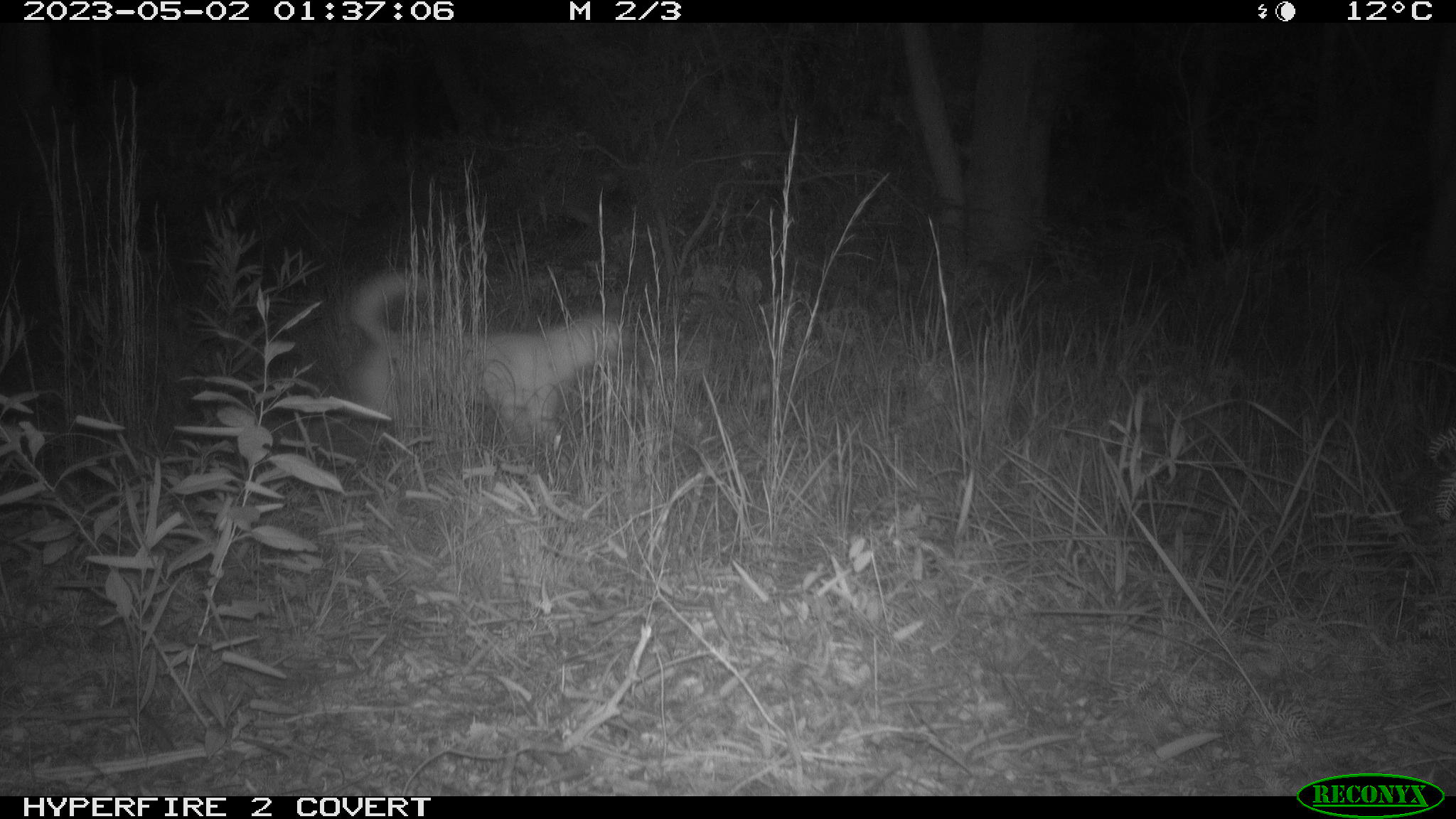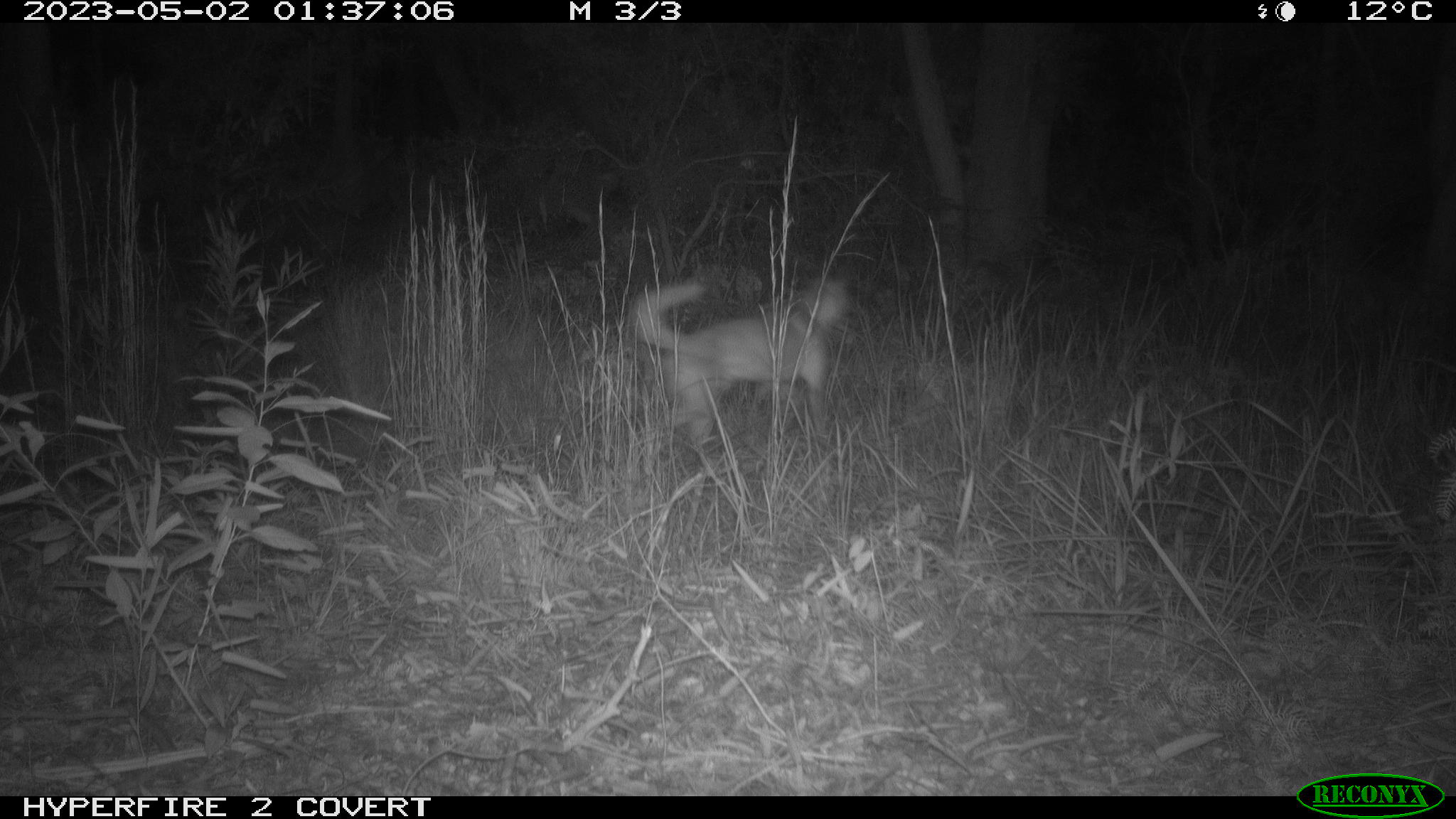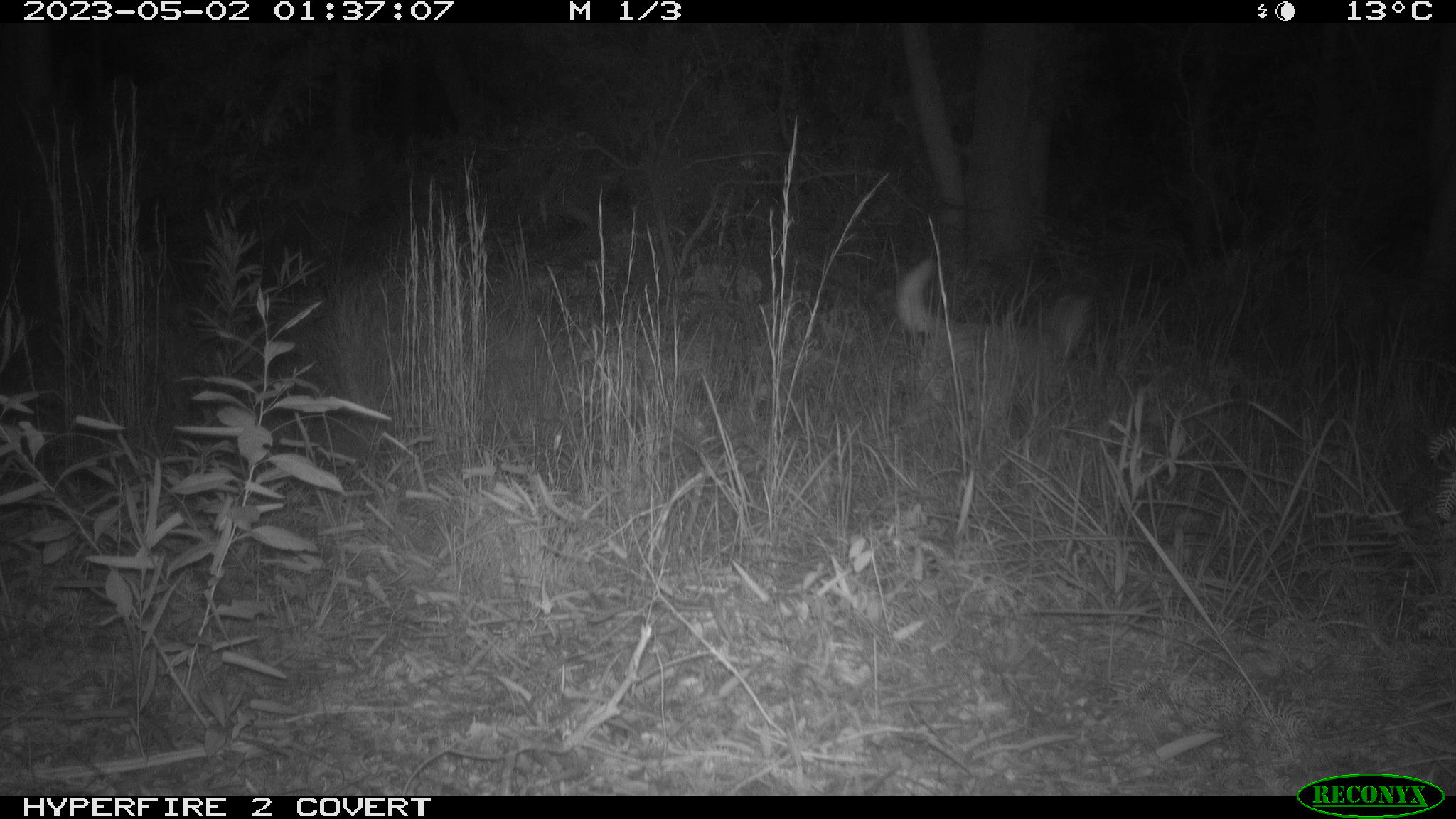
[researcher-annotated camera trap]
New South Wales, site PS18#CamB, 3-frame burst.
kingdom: Animalia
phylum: Chordata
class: Mammalia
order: Carnivora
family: Canidae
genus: Canis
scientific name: Canis familiaris dingo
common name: dingo